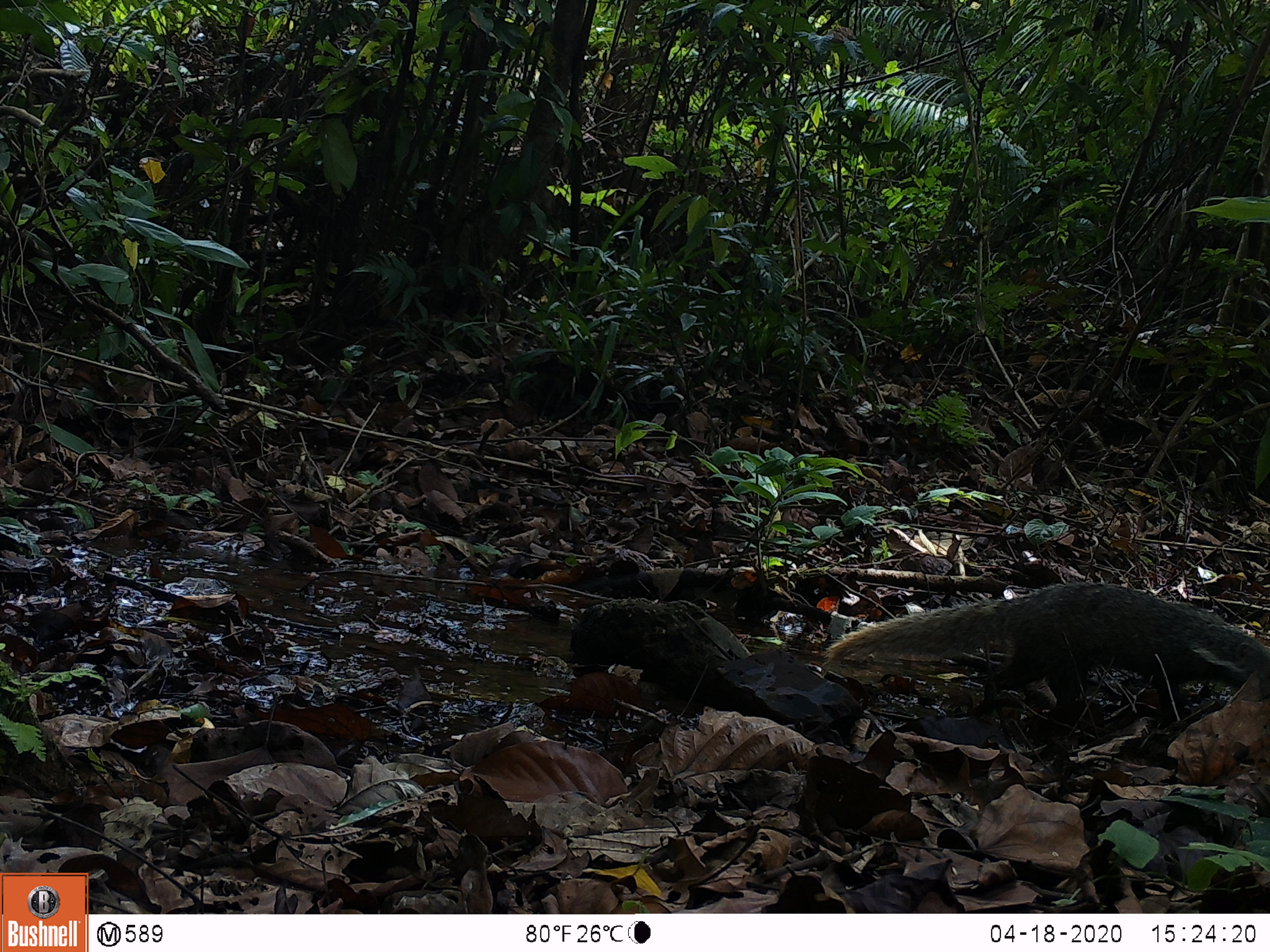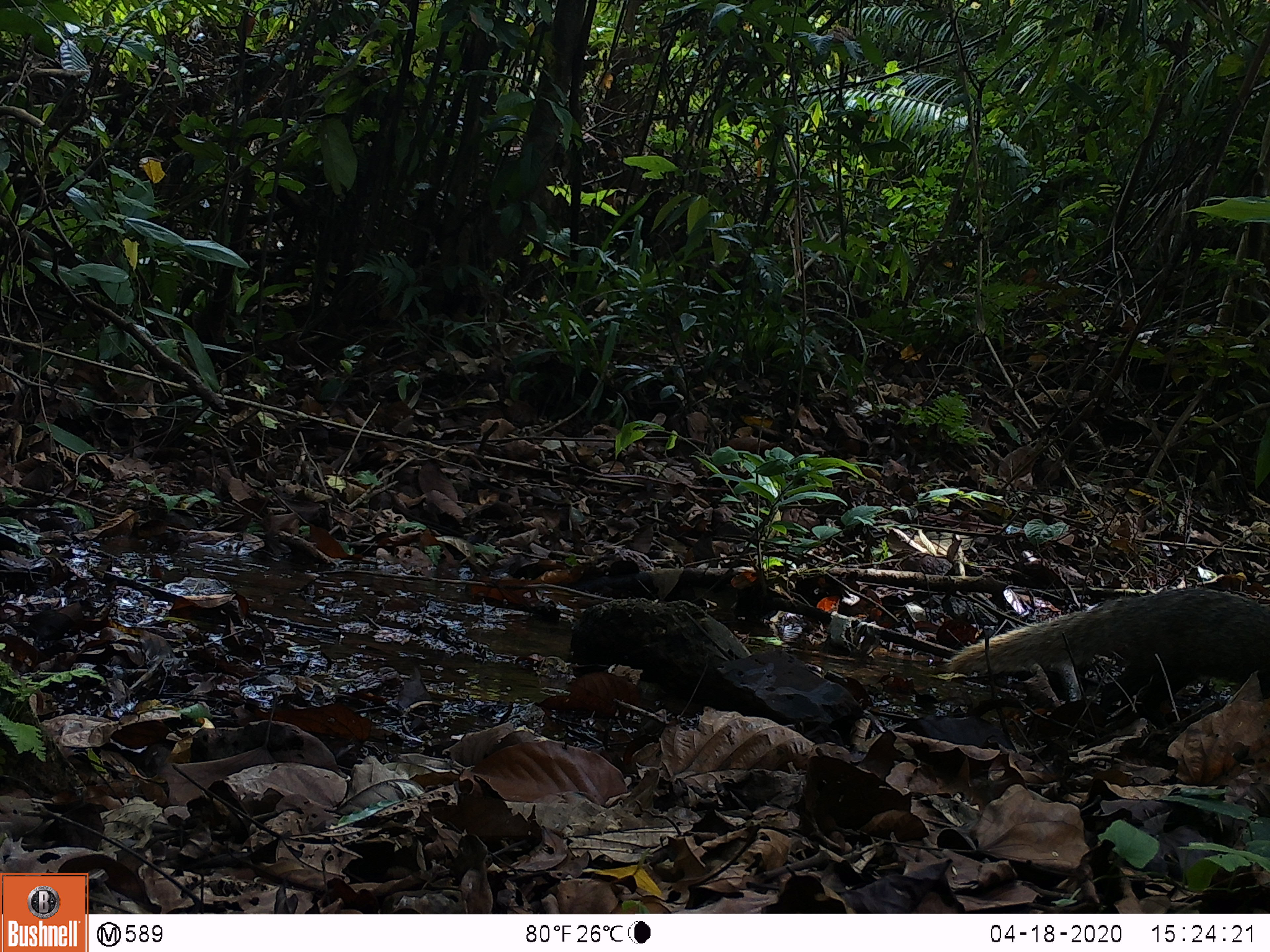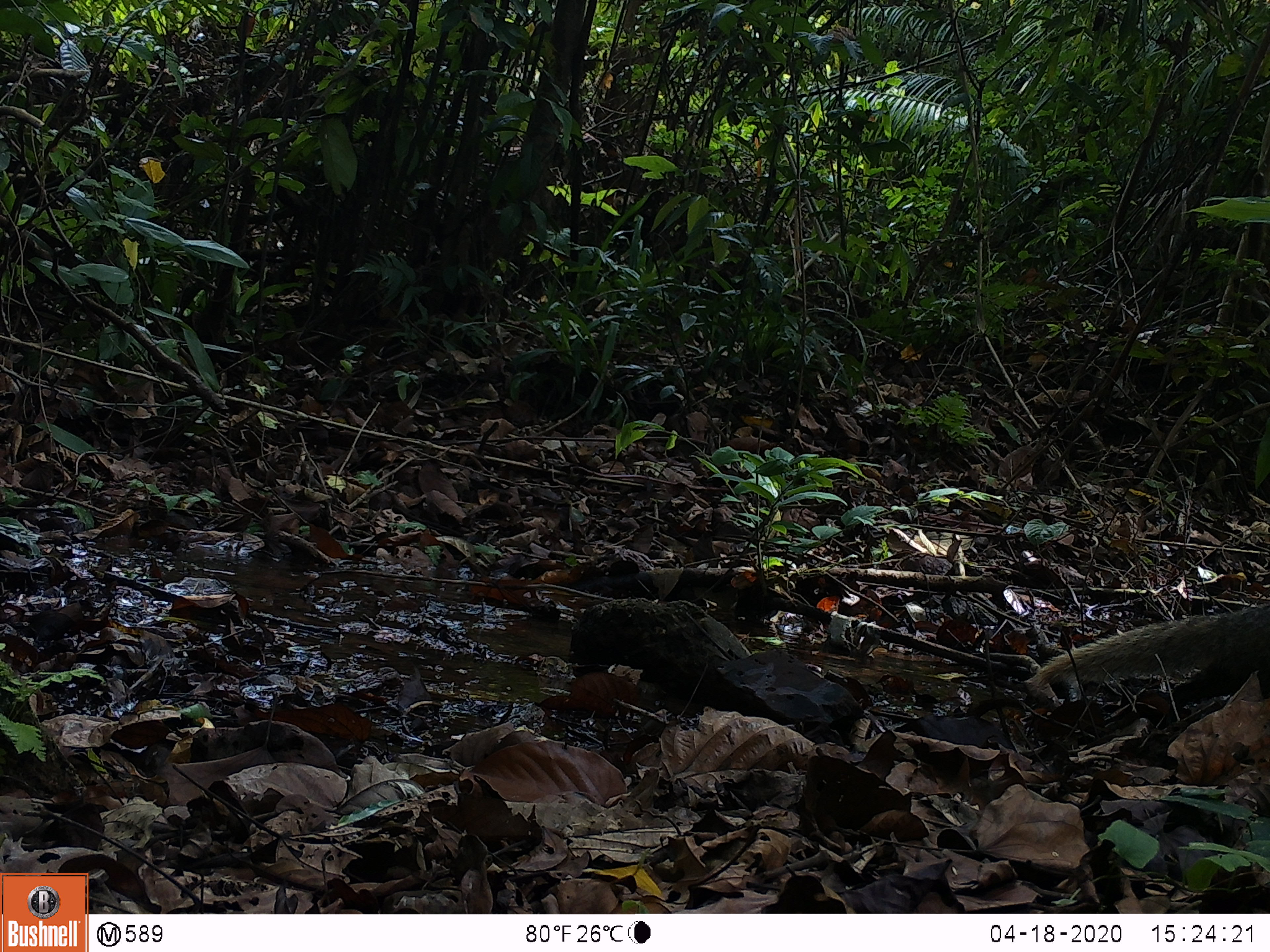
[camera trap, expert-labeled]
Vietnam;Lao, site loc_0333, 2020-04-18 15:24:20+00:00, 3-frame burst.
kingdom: Animalia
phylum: Chordata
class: Mammalia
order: Carnivora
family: Herpestidae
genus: Urva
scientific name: Urva urva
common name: crab-eating mongoose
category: crab eating mongoose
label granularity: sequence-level